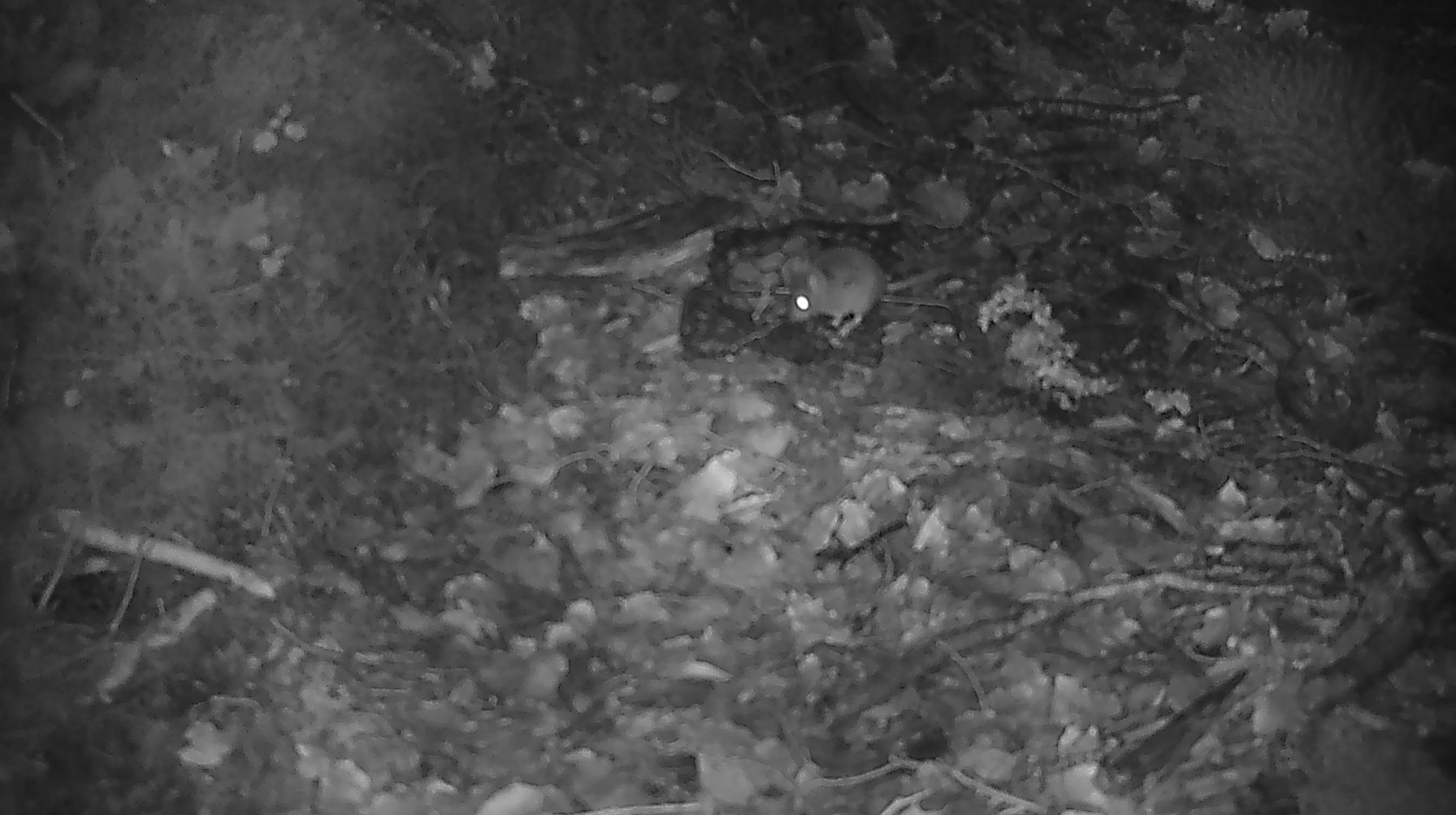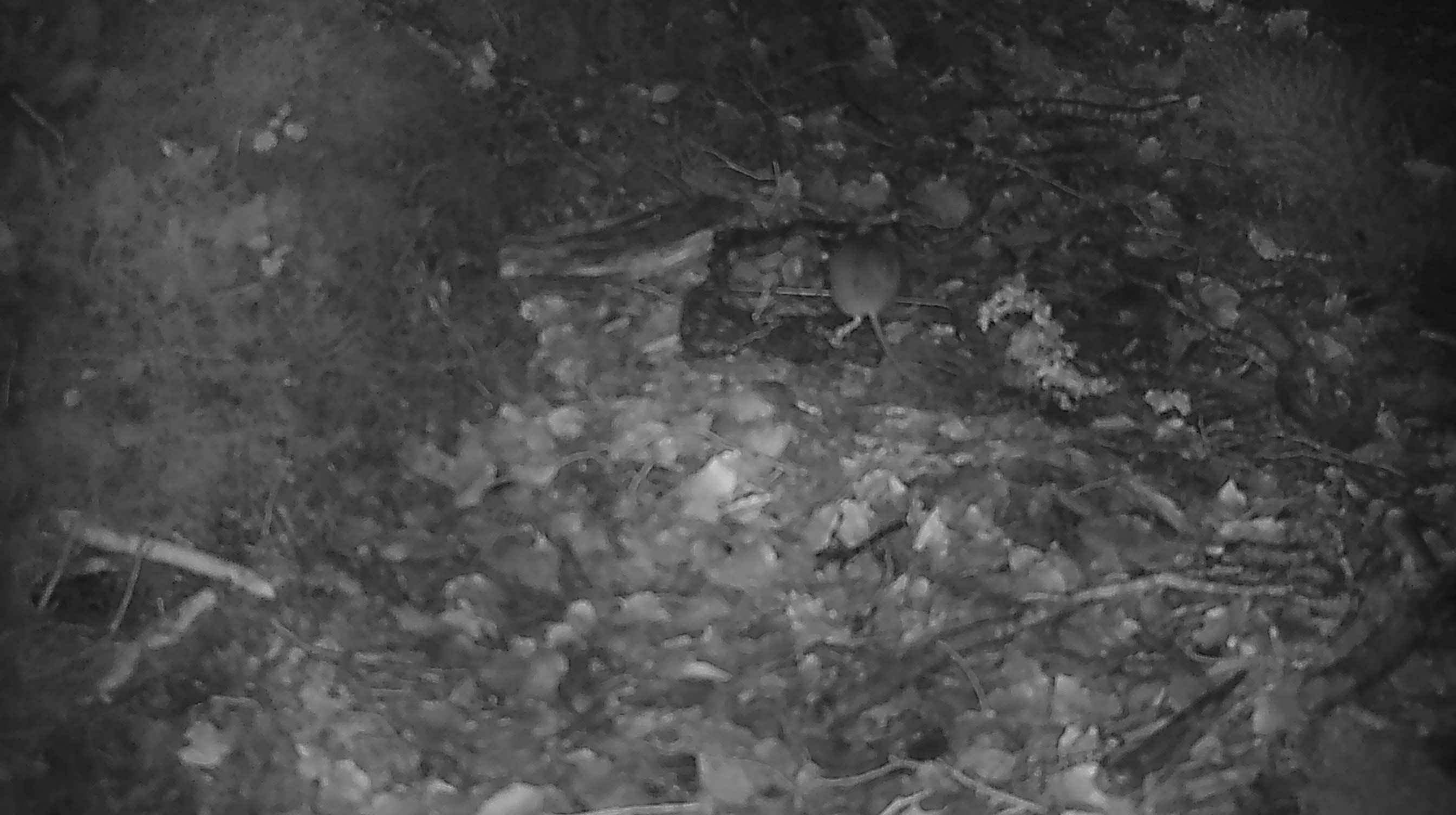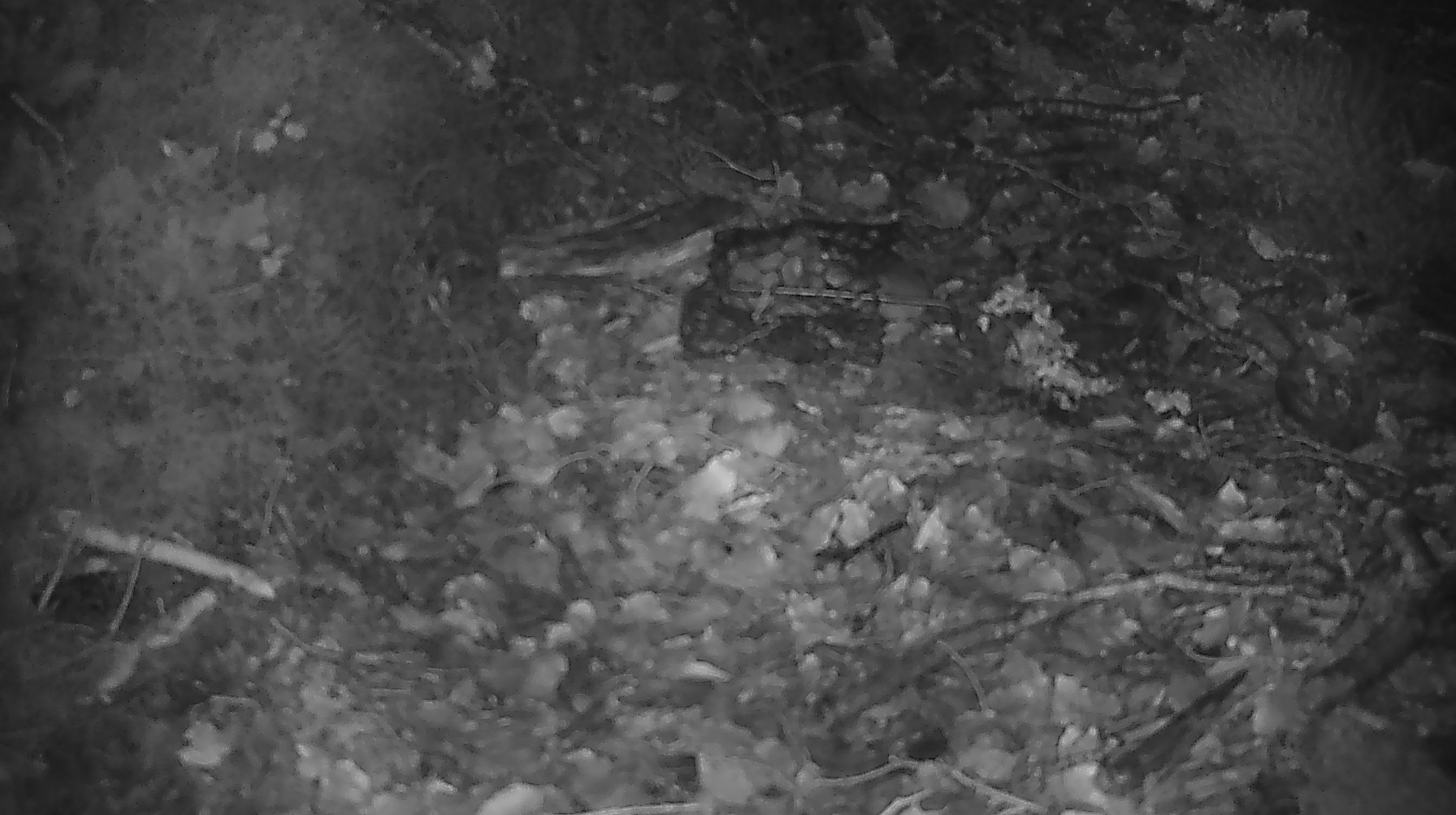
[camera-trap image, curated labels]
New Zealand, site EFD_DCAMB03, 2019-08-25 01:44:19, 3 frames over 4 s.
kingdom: Animalia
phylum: Chordata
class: Mammalia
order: Rodentia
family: Muridae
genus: Mus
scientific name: Mus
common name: mouse